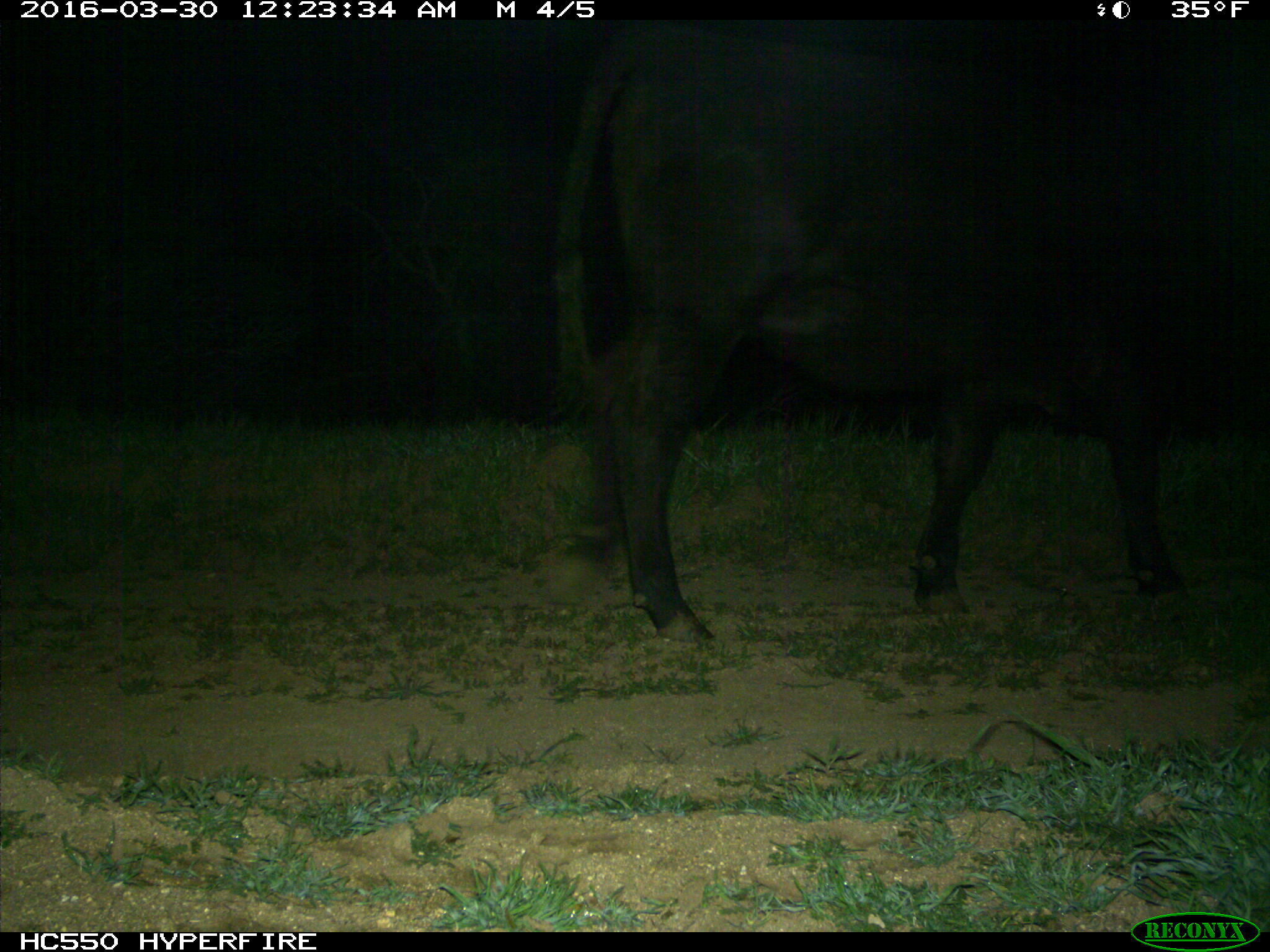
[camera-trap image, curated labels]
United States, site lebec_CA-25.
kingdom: Animalia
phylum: Chordata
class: Mammalia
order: Artiodactyla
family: Bovidae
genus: Bos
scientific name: Bos taurus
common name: domestic cow